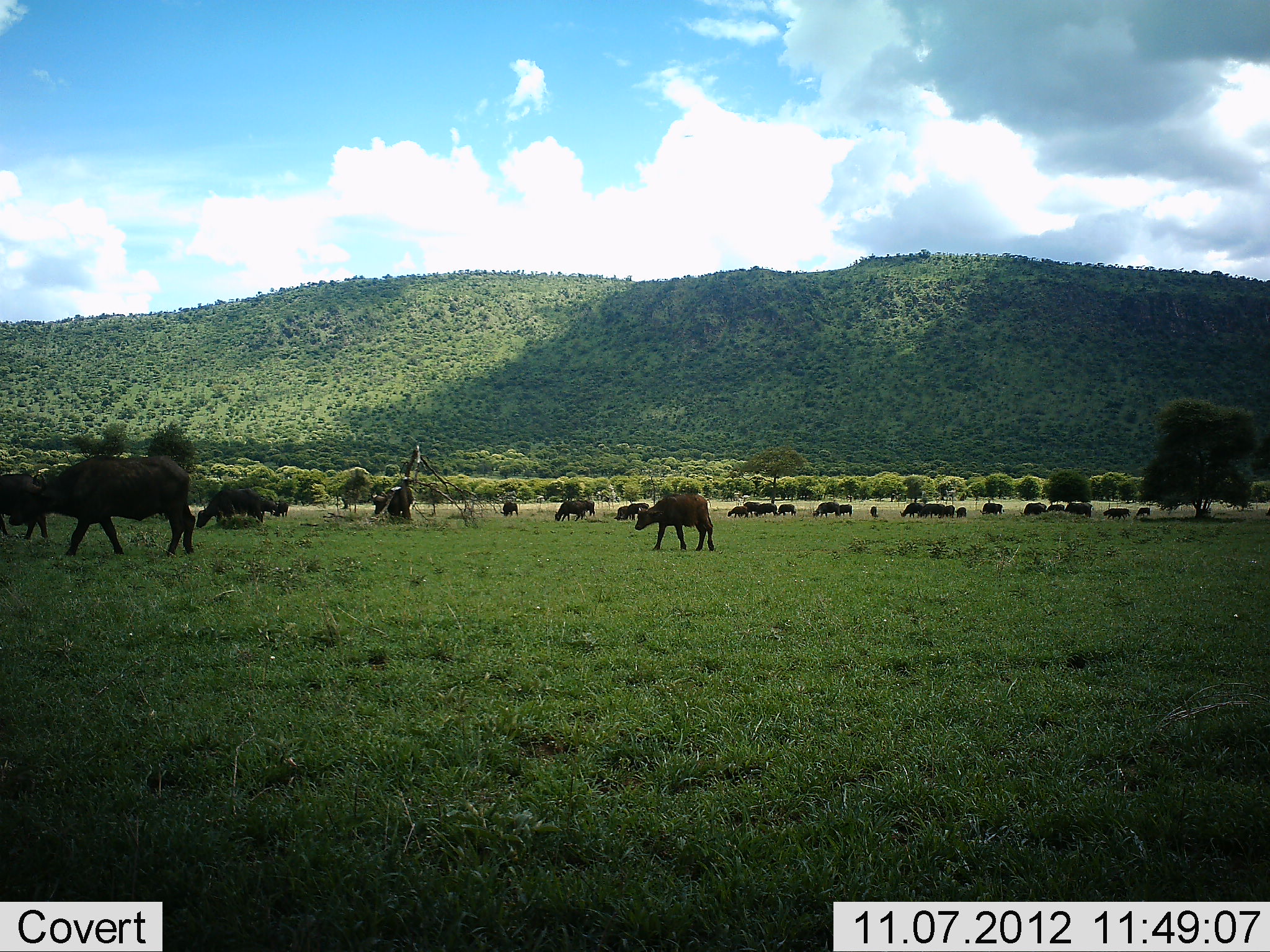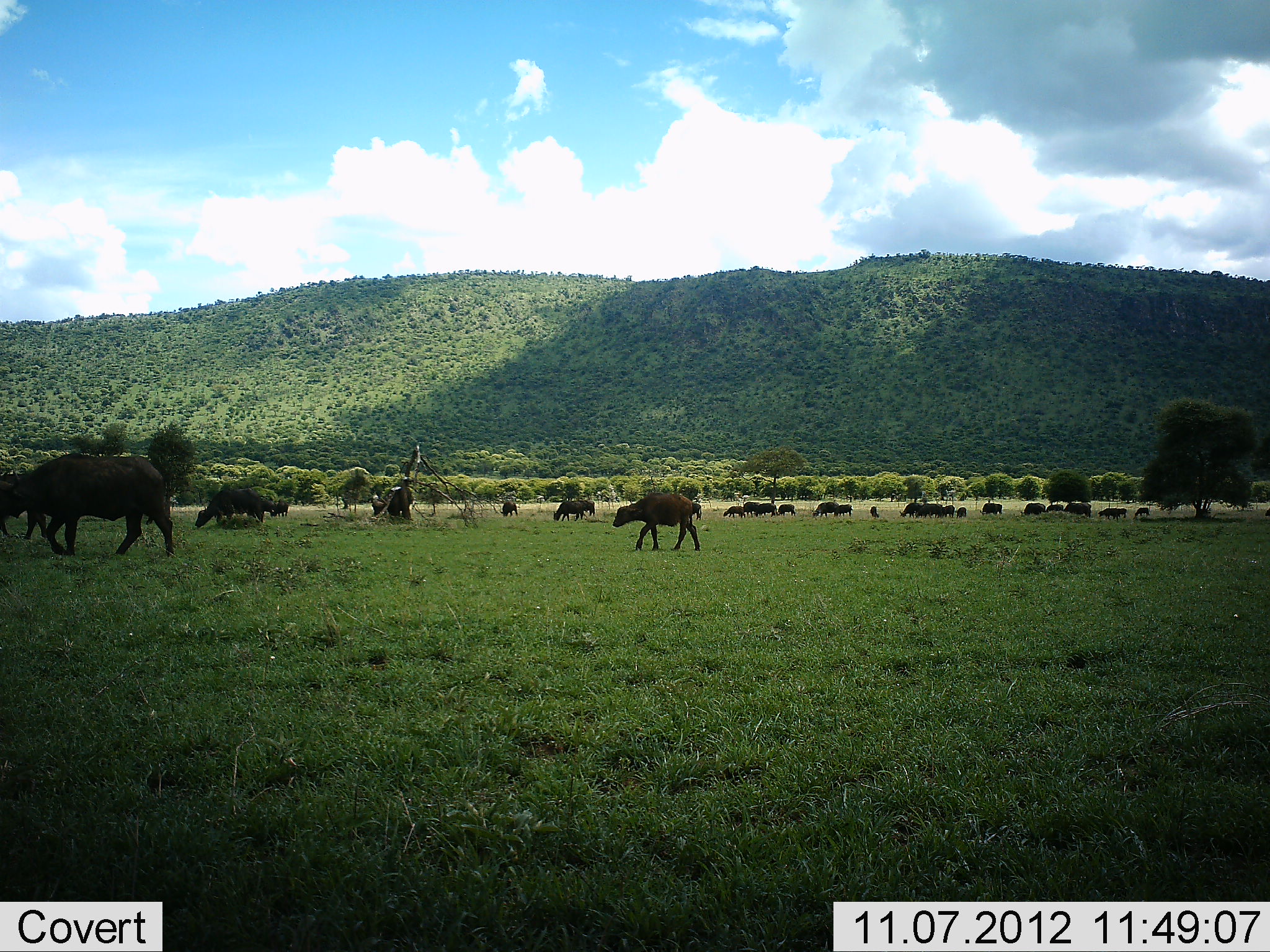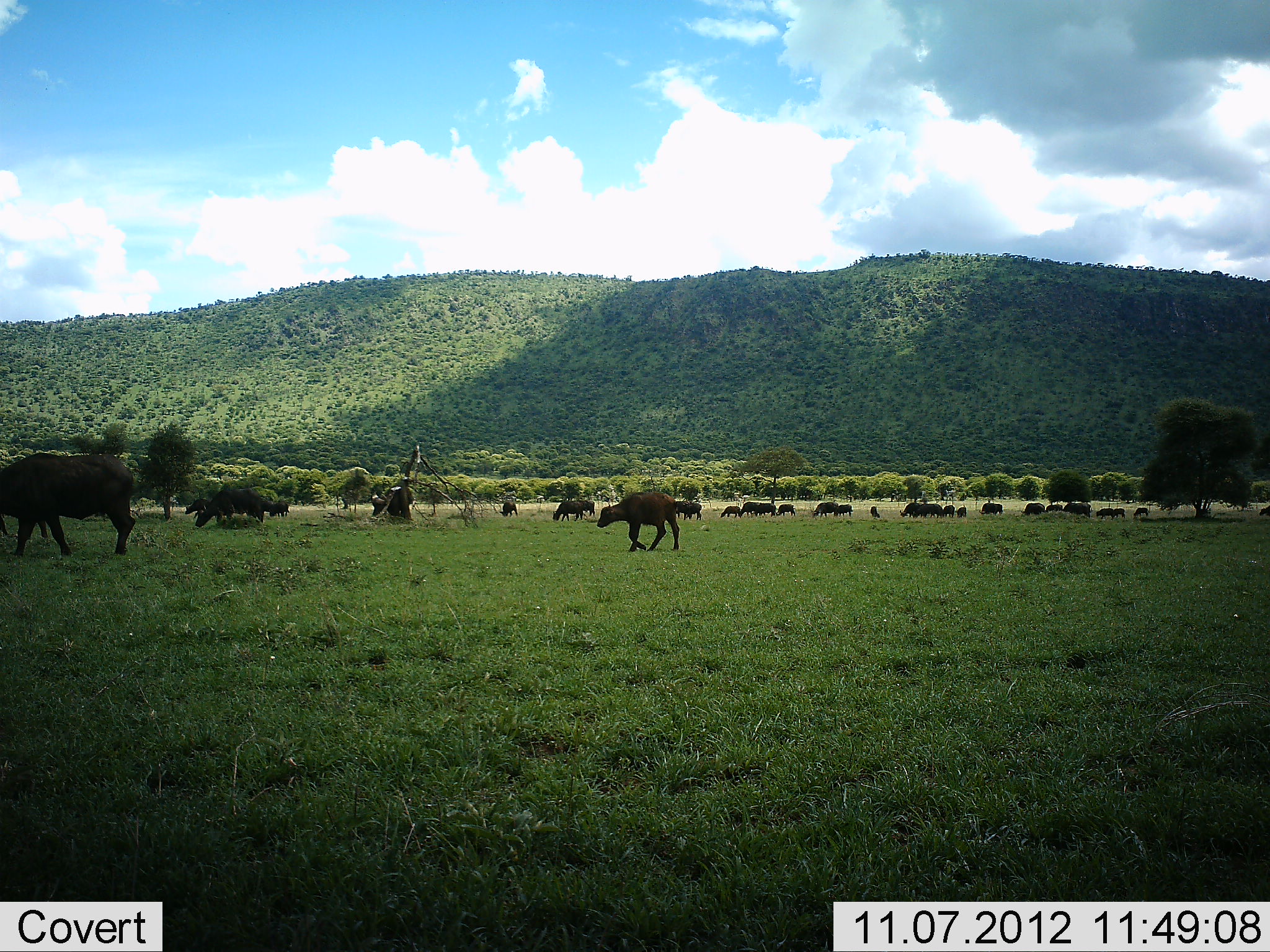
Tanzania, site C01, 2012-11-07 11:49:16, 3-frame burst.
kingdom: Animalia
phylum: Chordata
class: Mammalia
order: Artiodactyla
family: Bovidae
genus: Syncerus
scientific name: Syncerus caffer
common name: cape buffalo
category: buffalo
Buffalo (cape buffalo) (Syncerus caffer), count 11-50. Behavior (volunteer vote fractions): standing 50%, resting 0%, moving 70%, interacting 0%. Young present (vote fraction): 40%. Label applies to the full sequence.